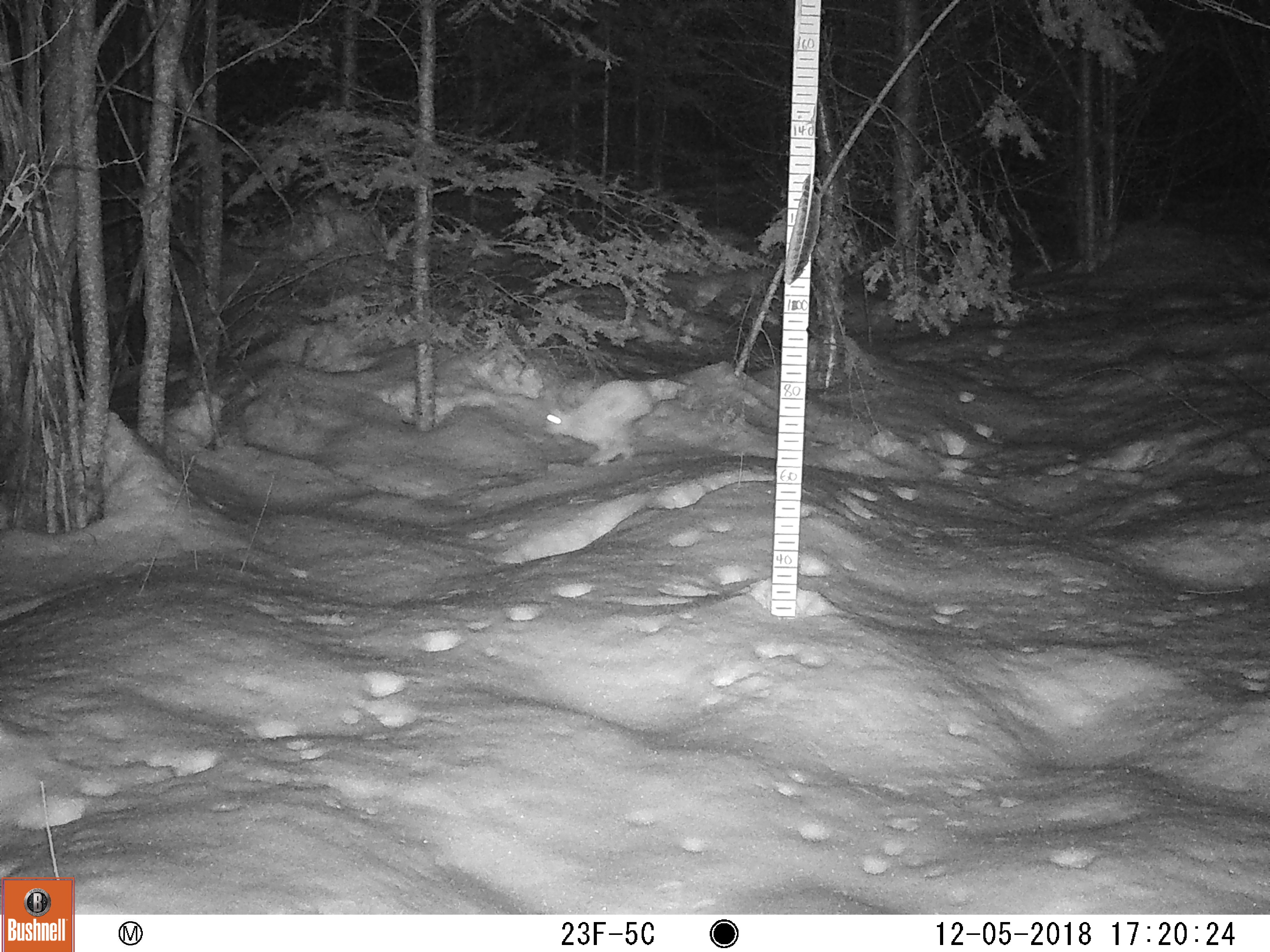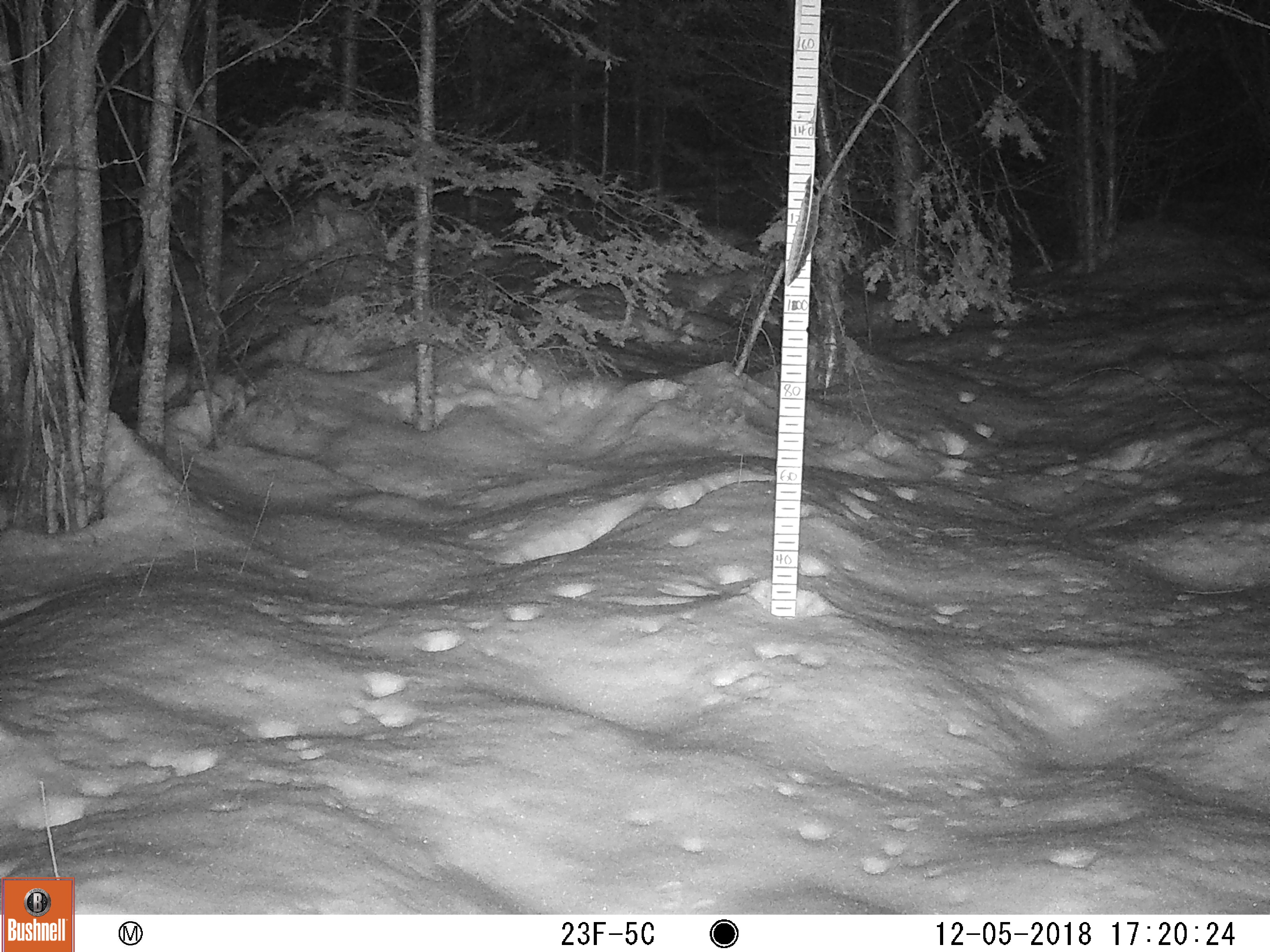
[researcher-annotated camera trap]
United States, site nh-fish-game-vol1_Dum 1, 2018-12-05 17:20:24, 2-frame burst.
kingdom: Animalia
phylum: Chordata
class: Mammalia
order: Lagomorpha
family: Leporidae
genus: Lepus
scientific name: Lepus americanus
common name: snowshoe hare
Snowshoe hare (Lepus americanus).